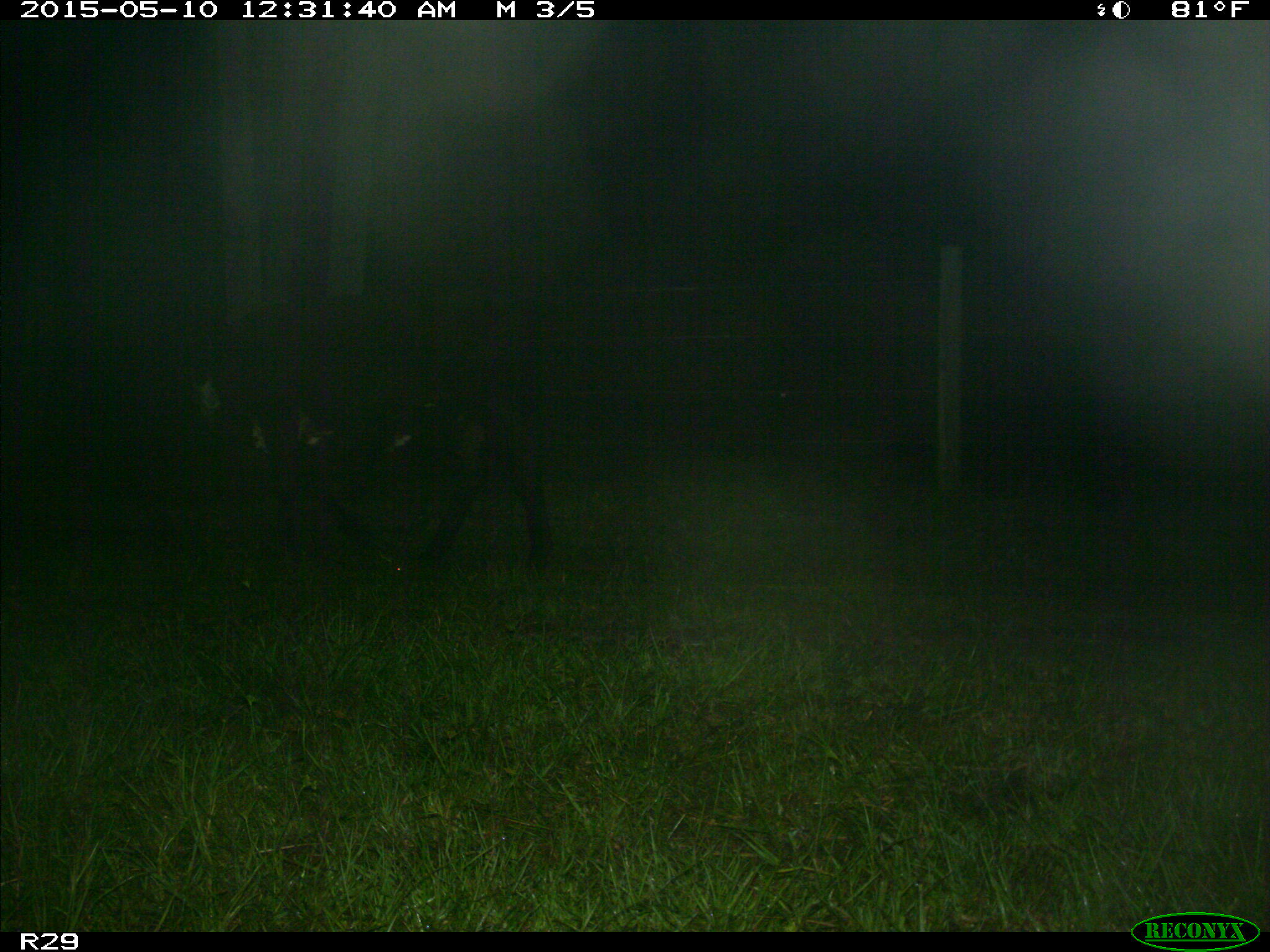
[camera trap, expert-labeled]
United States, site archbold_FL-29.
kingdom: Animalia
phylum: Chordata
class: Mammalia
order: Artiodactyla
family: Bovidae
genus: Bos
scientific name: Bos taurus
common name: domestic cow